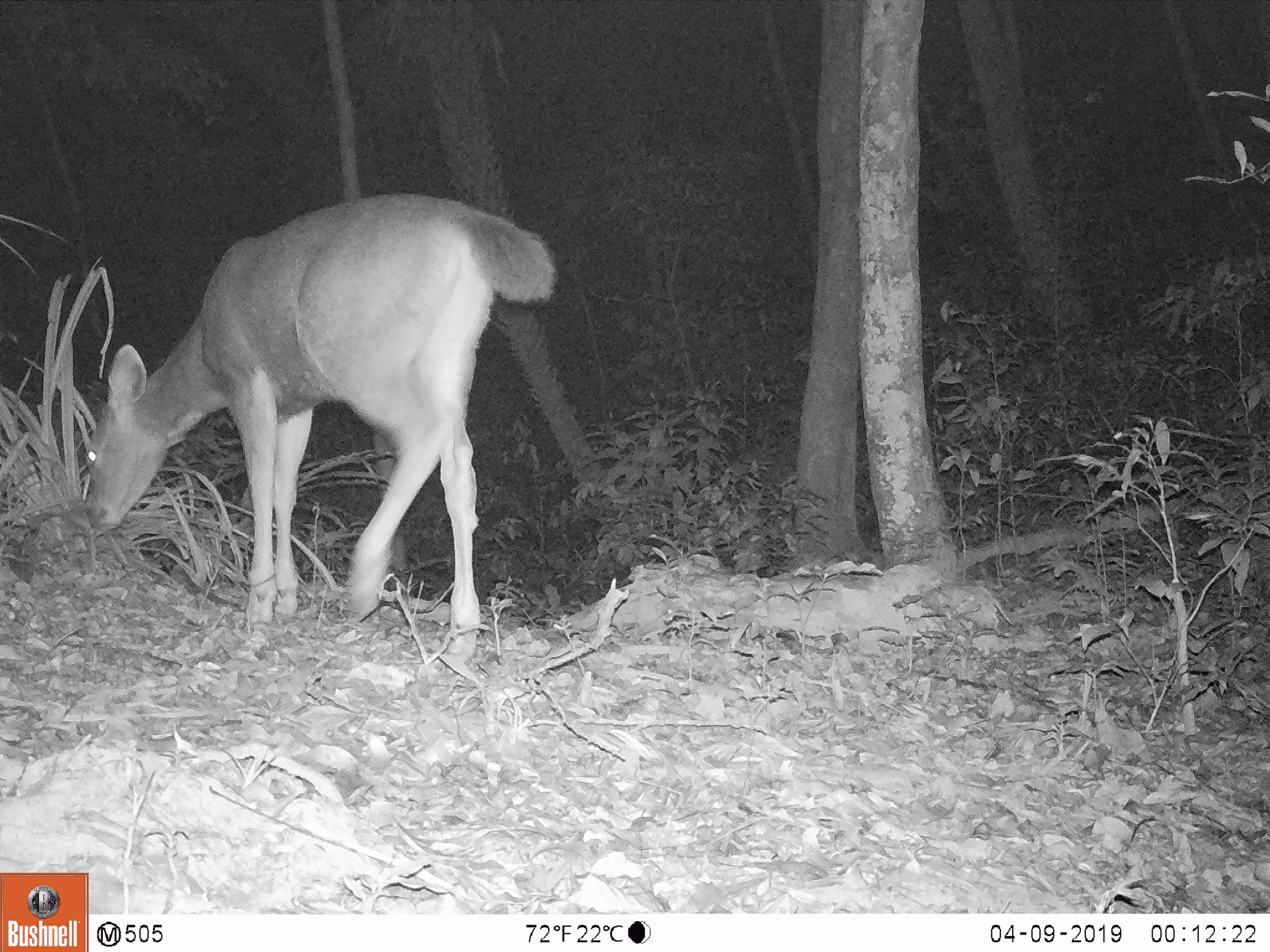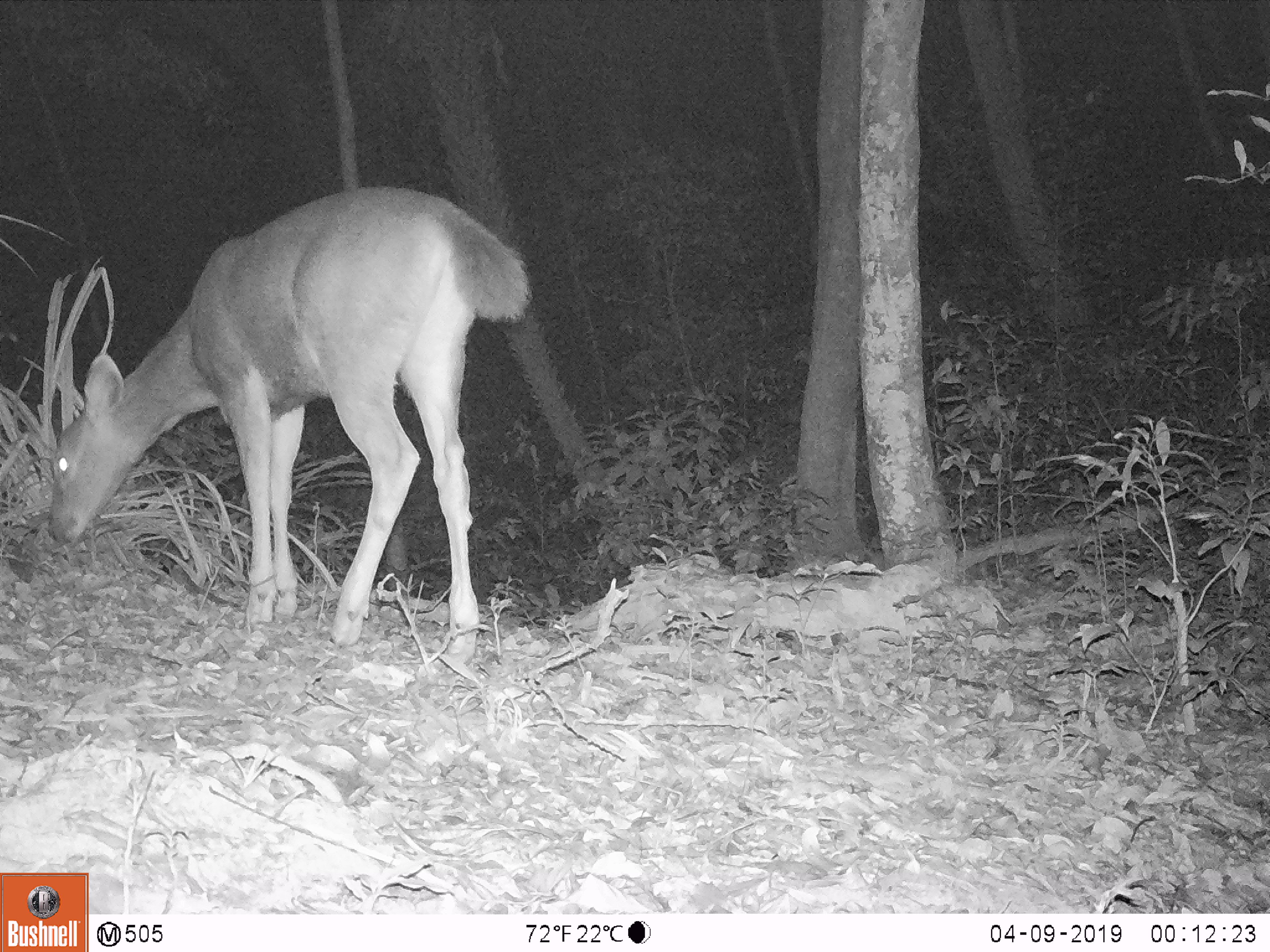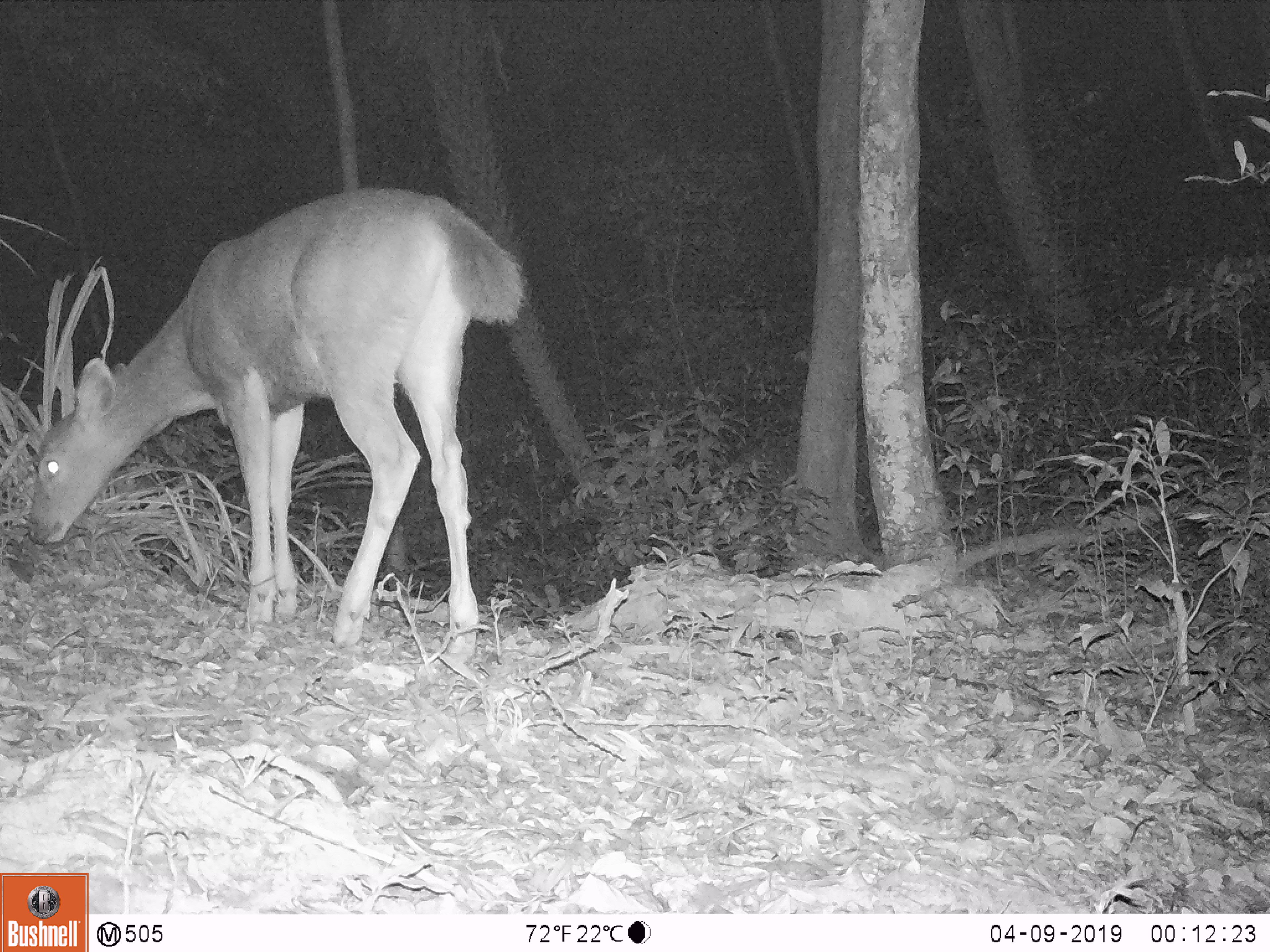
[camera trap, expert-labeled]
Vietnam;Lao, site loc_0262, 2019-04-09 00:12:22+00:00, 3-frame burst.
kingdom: Animalia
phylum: Chordata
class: Mammalia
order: Artiodactyla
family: Cervidae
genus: Rusa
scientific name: Rusa unicolor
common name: sambar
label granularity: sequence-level